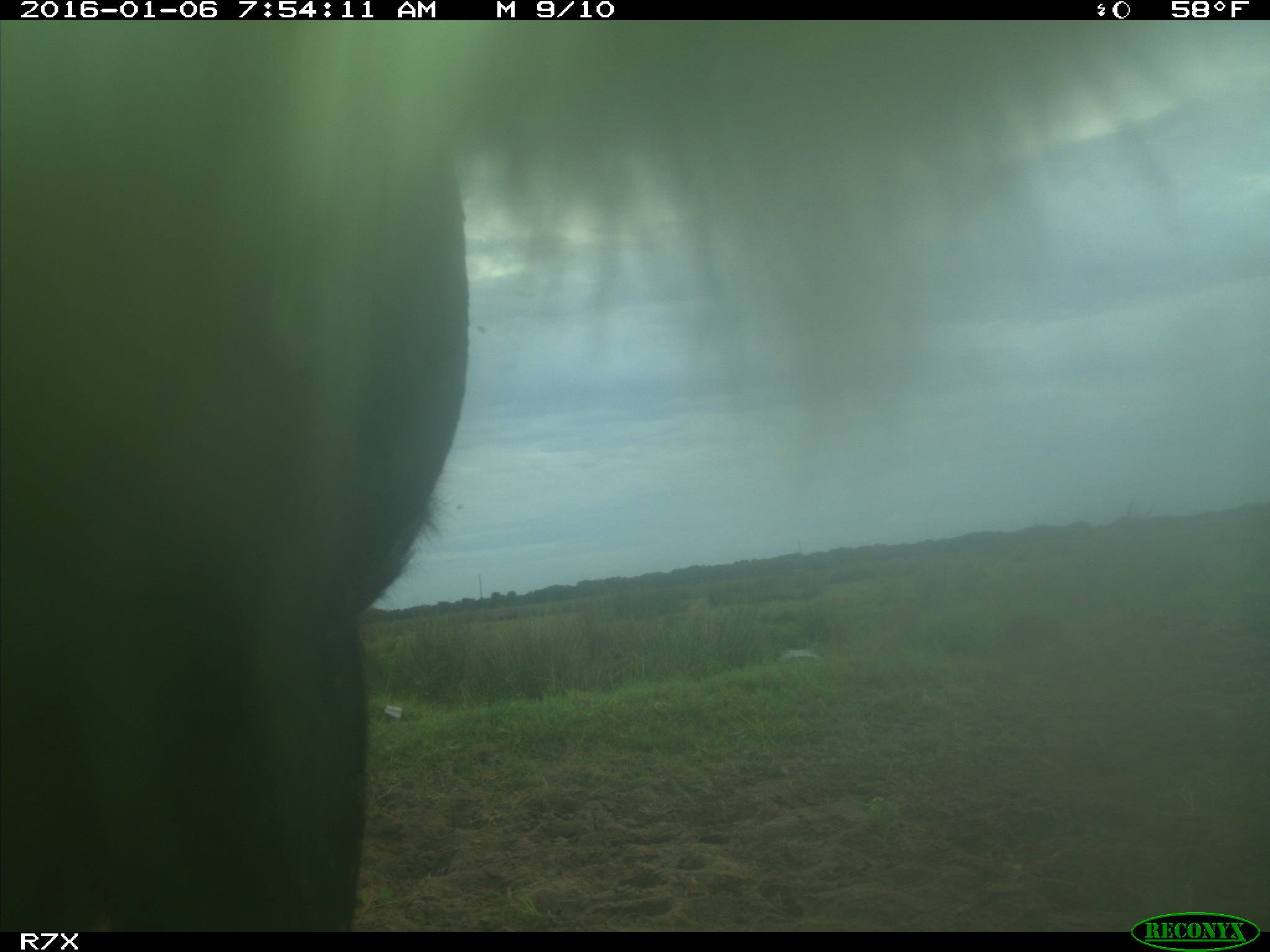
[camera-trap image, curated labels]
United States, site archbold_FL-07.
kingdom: Animalia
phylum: Chordata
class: Mammalia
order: Artiodactyla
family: Bovidae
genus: Bos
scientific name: Bos taurus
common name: domestic cow